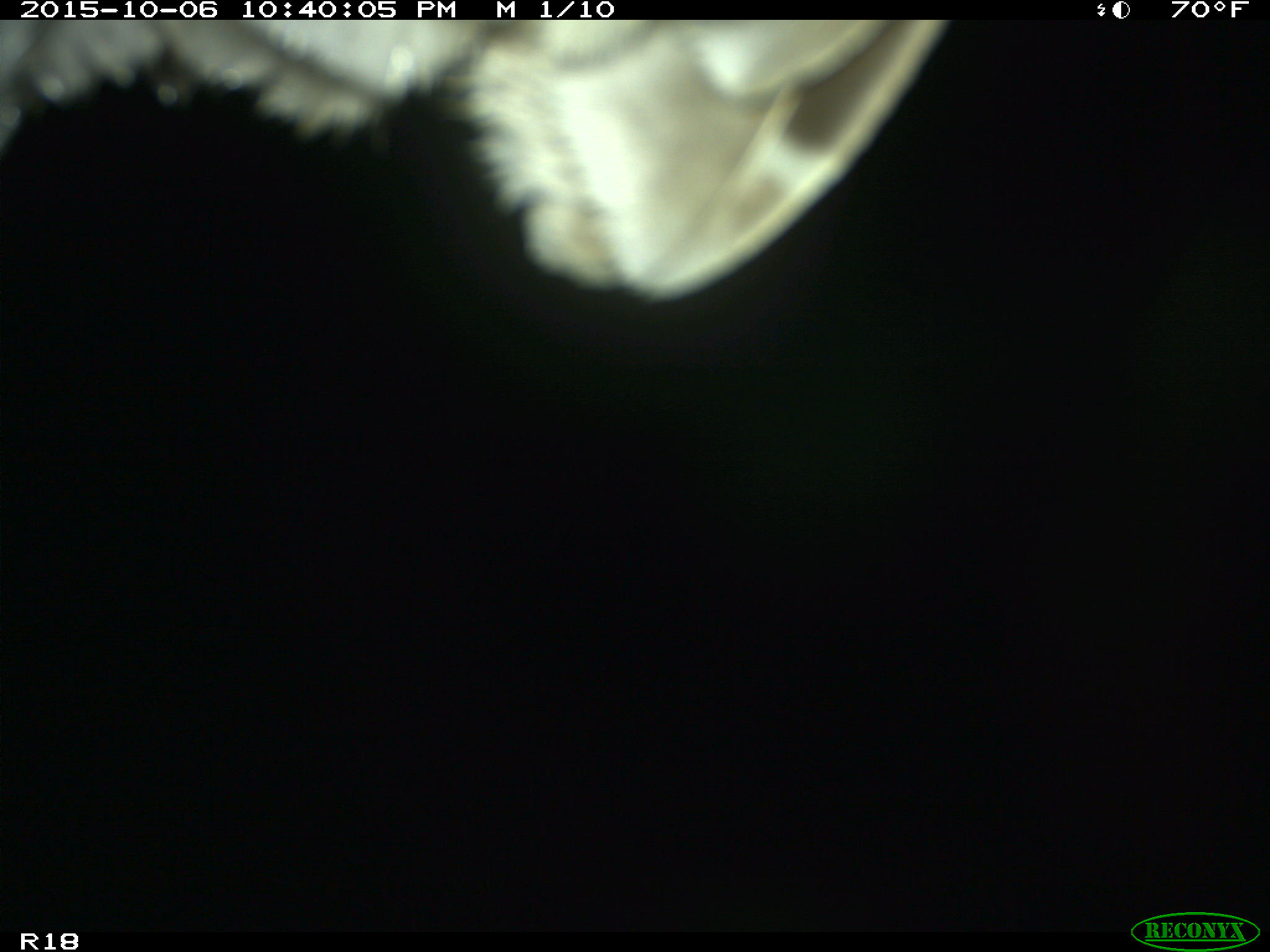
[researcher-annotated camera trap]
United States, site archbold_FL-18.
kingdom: Animalia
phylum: Chordata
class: Aves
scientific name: Aves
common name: birds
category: unidentified bird